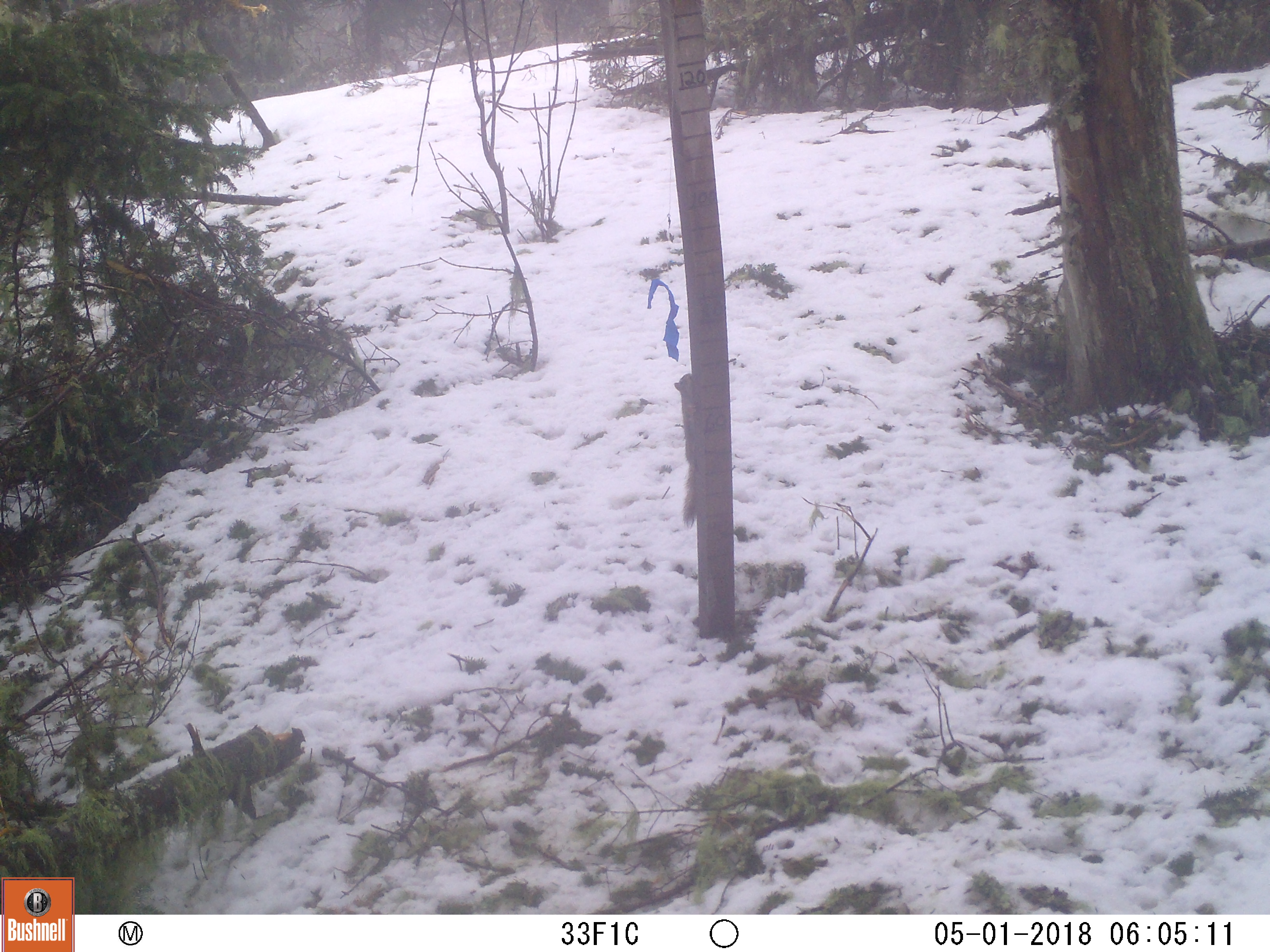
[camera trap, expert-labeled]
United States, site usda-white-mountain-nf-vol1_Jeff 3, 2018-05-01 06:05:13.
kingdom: Animalia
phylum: Chordata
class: Mammalia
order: Rodentia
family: Sciuridae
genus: Tamiasciurus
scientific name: Tamiasciurus hudsonicus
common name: red squirrel